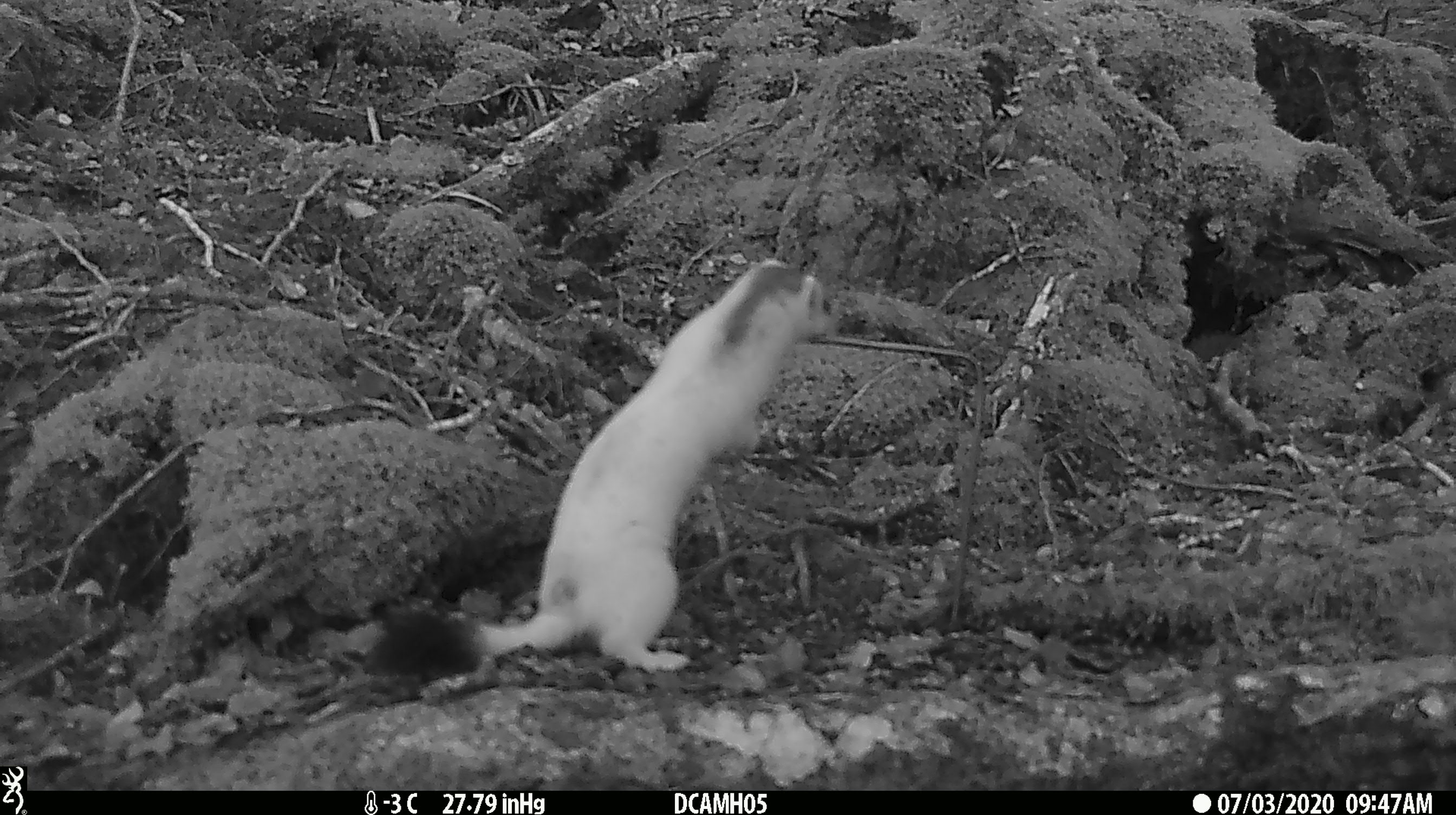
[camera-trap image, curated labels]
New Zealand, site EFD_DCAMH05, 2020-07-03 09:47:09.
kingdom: Animalia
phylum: Chordata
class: Mammalia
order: Carnivora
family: Mustelidae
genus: Mustela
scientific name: Mustela erminea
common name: stoat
Stoat (Mustela erminea).